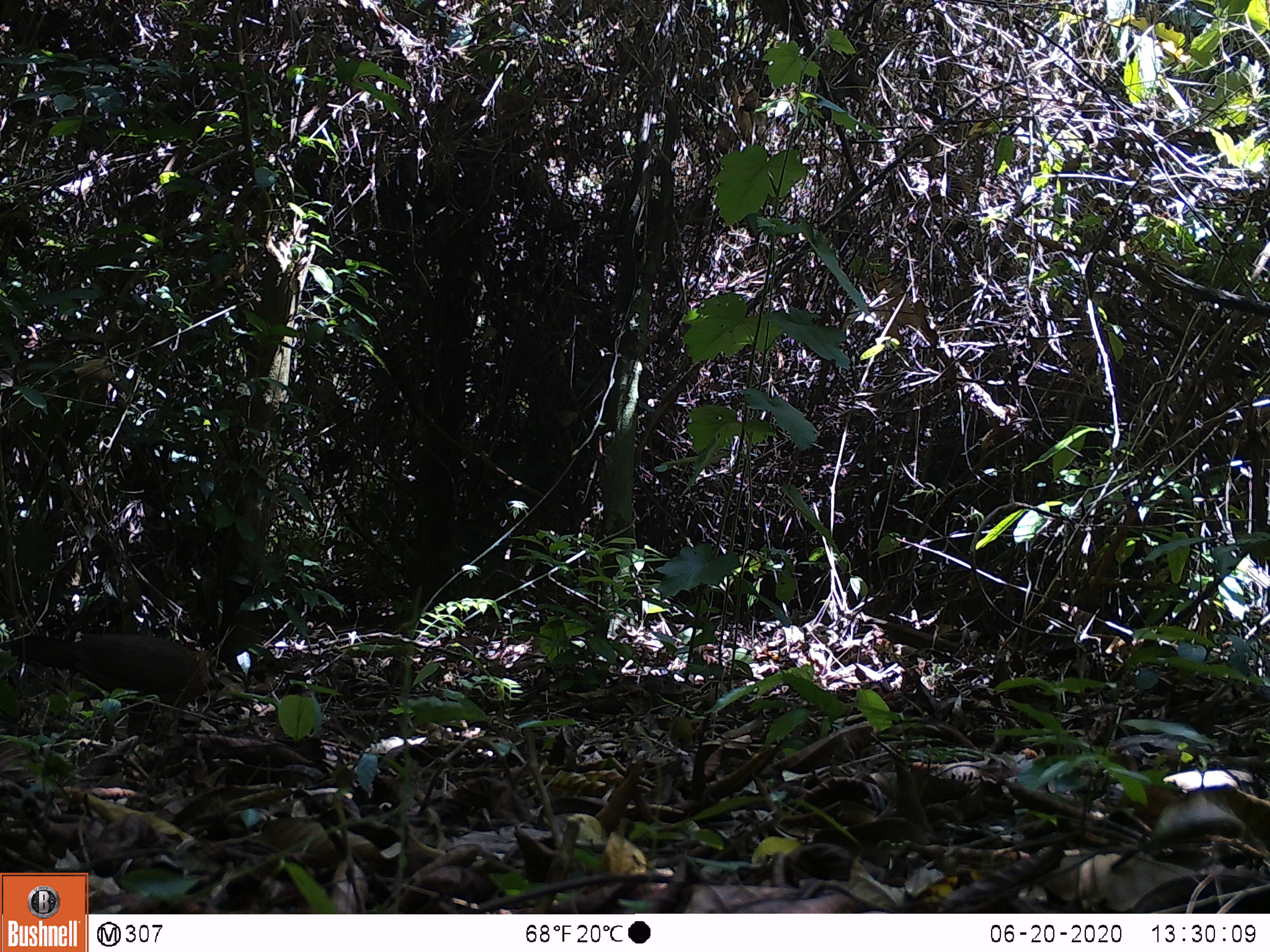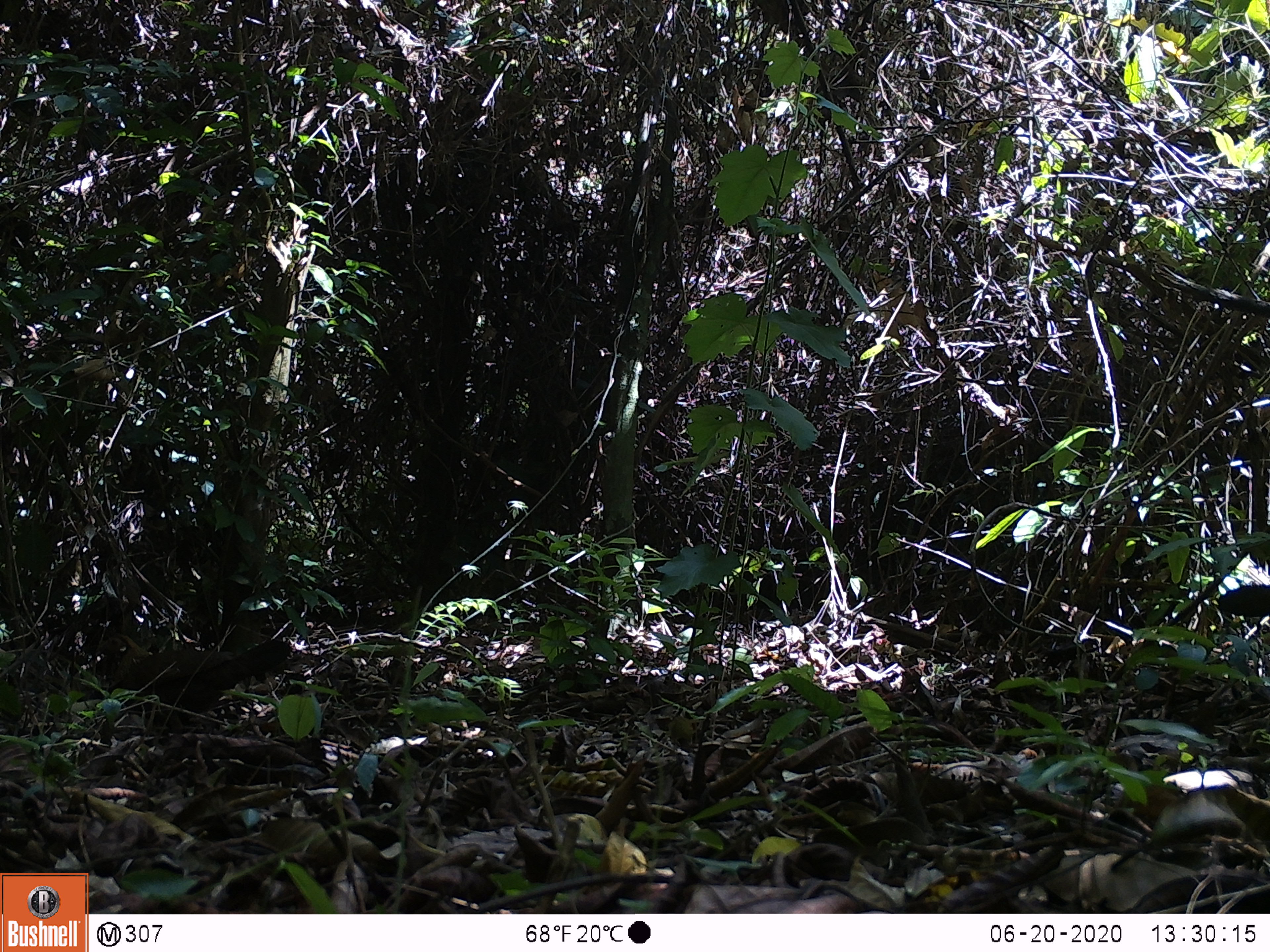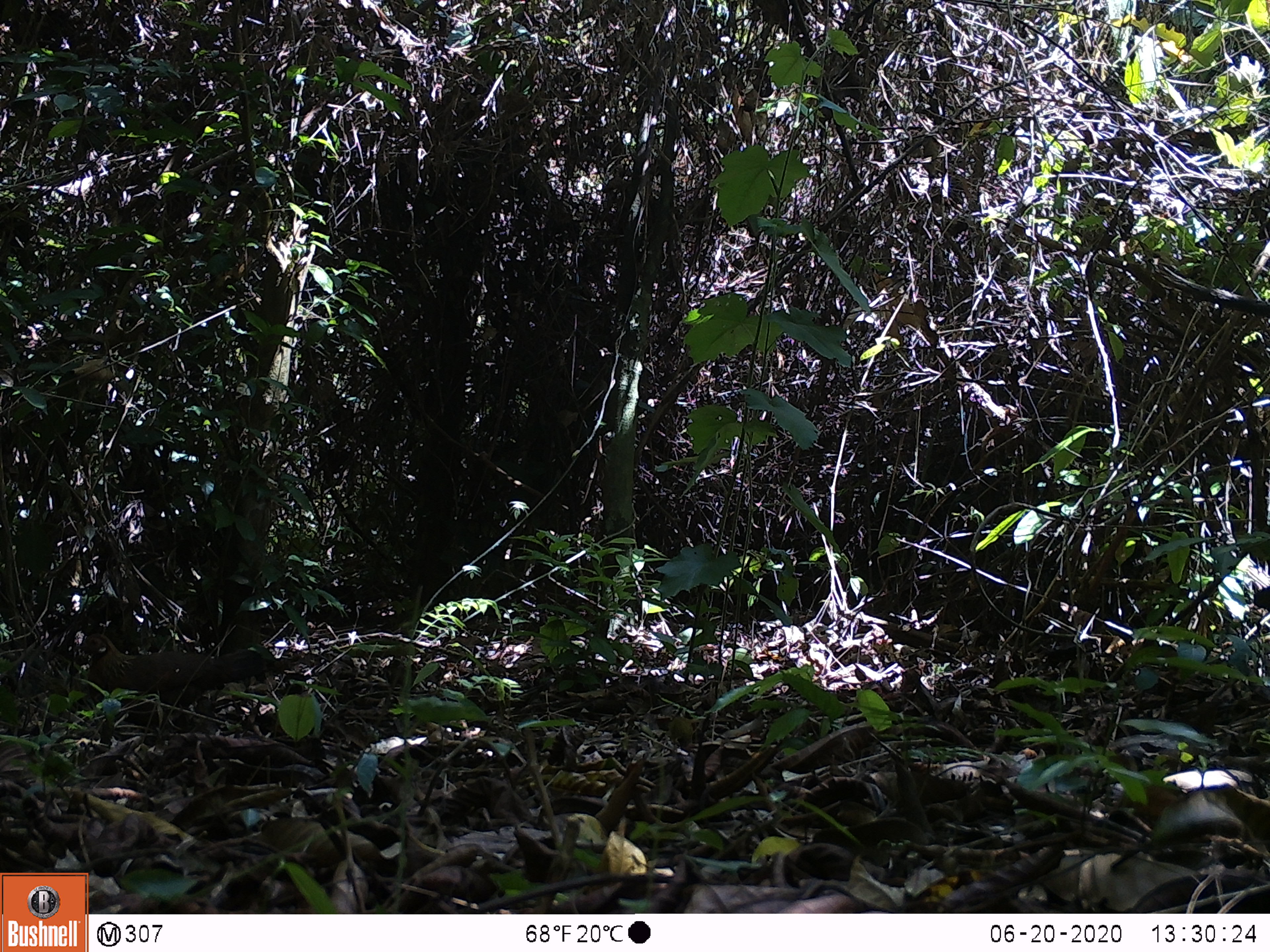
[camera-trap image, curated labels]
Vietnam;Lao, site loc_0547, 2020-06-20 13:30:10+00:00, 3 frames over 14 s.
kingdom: Animalia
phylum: Chordata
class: Aves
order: Galliformes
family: Phasianidae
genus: Gallus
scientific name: Gallus gallus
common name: red junglefowl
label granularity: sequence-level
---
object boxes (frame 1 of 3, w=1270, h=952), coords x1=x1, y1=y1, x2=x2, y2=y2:
red junglefowl: x1=0, y1=633, x2=216, y2=737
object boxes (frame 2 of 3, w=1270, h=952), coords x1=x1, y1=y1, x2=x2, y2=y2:
red junglefowl: x1=76, y1=637, x2=290, y2=726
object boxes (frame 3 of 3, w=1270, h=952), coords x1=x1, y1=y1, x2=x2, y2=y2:
red junglefowl: x1=78, y1=633, x2=265, y2=747